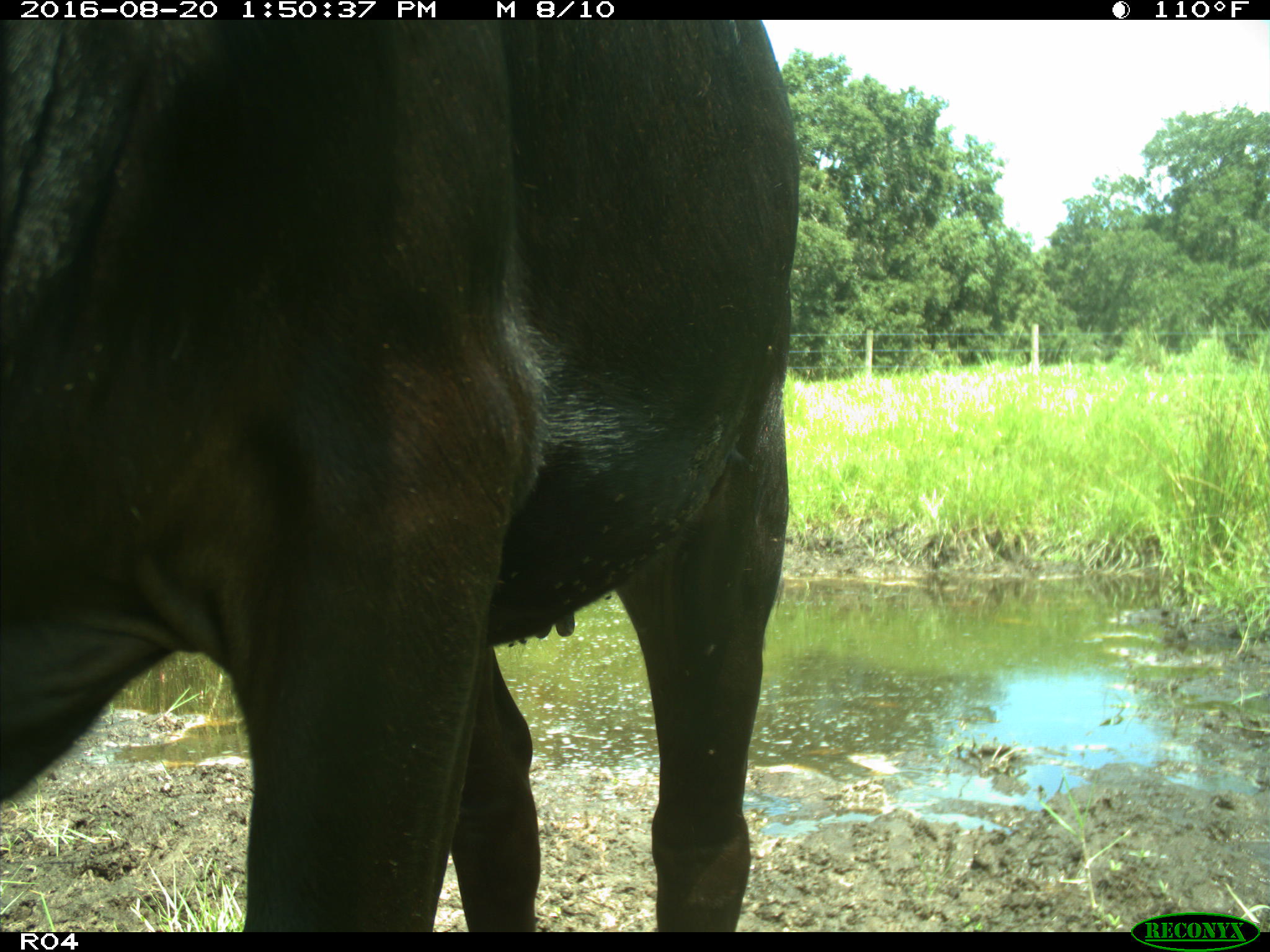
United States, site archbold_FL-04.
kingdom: Animalia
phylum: Chordata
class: Mammalia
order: Artiodactyla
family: Bovidae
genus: Bos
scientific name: Bos taurus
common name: domestic cow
Bos taurus (domestic cow).